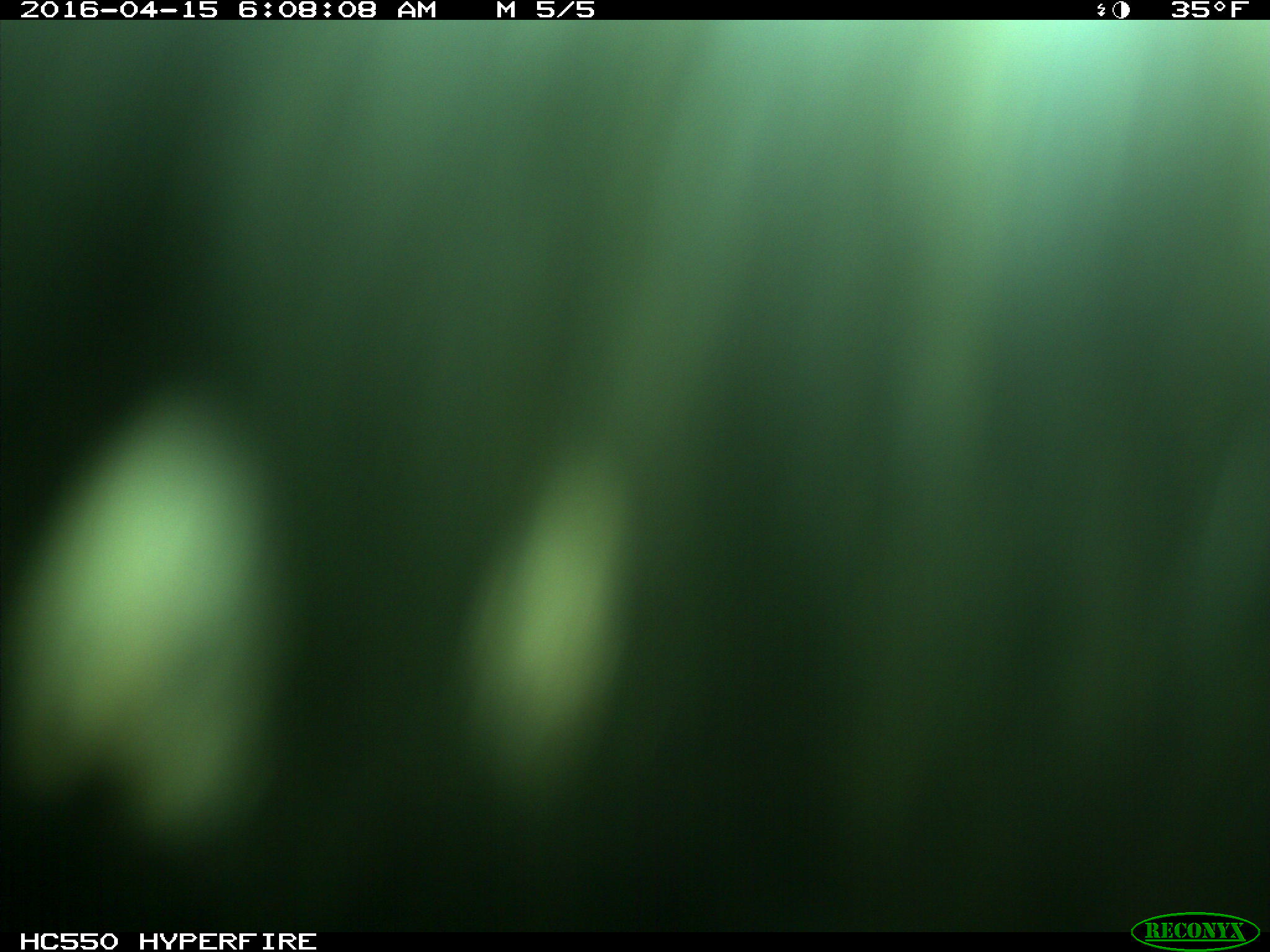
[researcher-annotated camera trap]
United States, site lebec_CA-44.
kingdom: Animalia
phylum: Chordata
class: Mammalia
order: Artiodactyla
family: Bovidae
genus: Bos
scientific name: Bos taurus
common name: domestic cow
Bos taurus (domestic cow).